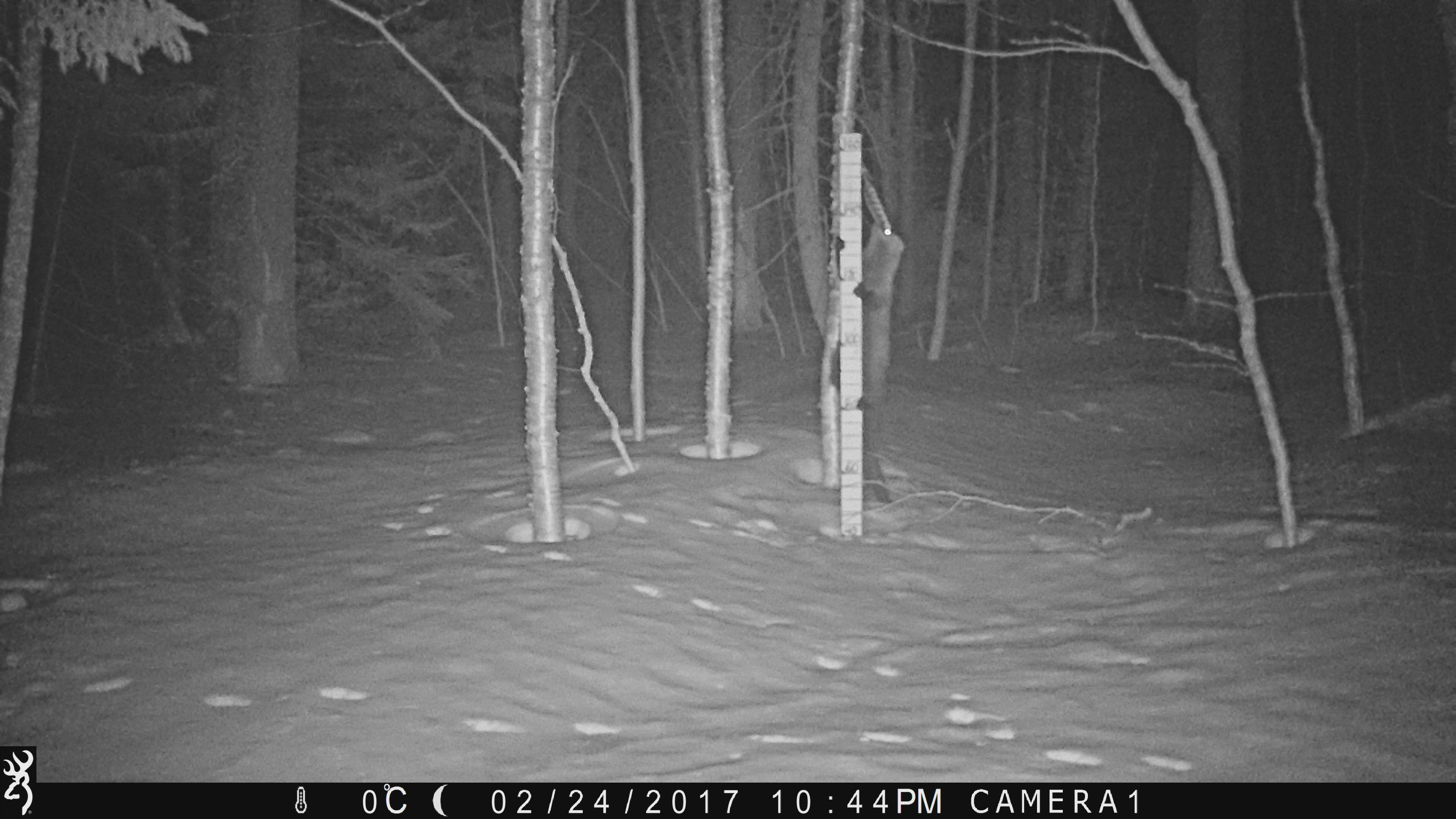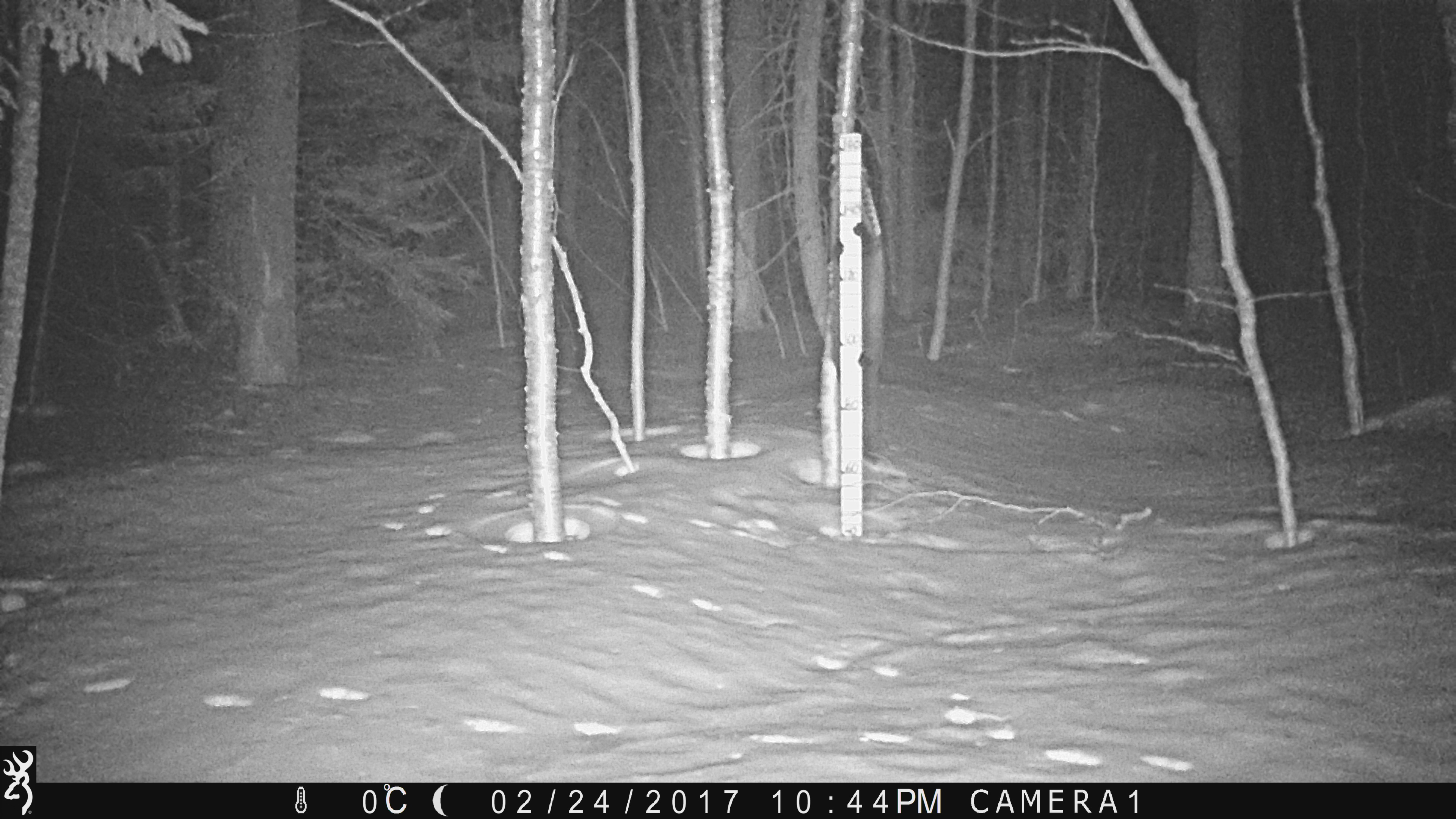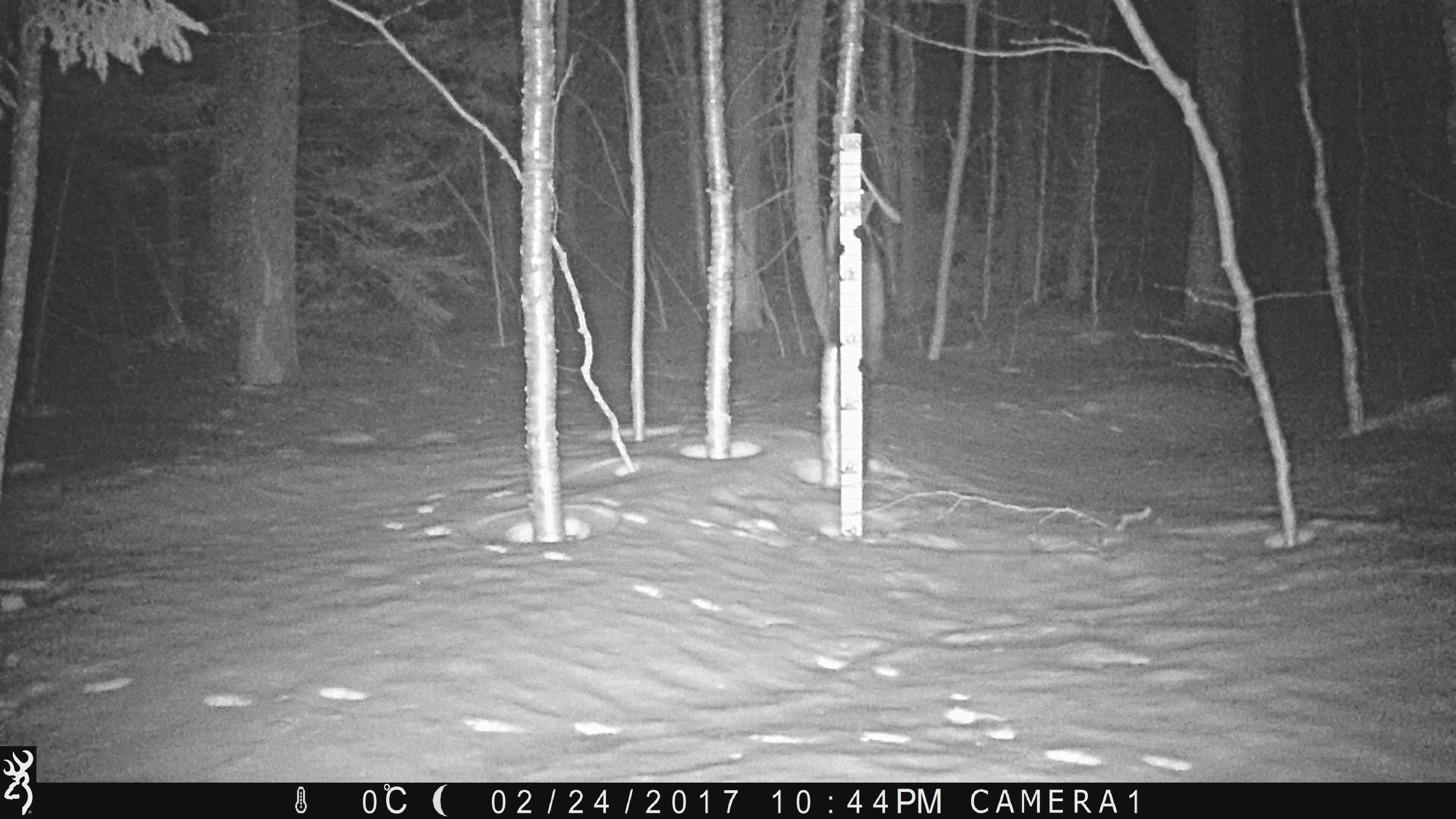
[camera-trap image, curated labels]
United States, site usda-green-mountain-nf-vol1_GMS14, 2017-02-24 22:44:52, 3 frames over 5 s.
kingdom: Animalia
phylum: Chordata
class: Mammalia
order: Carnivora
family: Mustelidae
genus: Pekania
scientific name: Pekania pennanti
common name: fisher